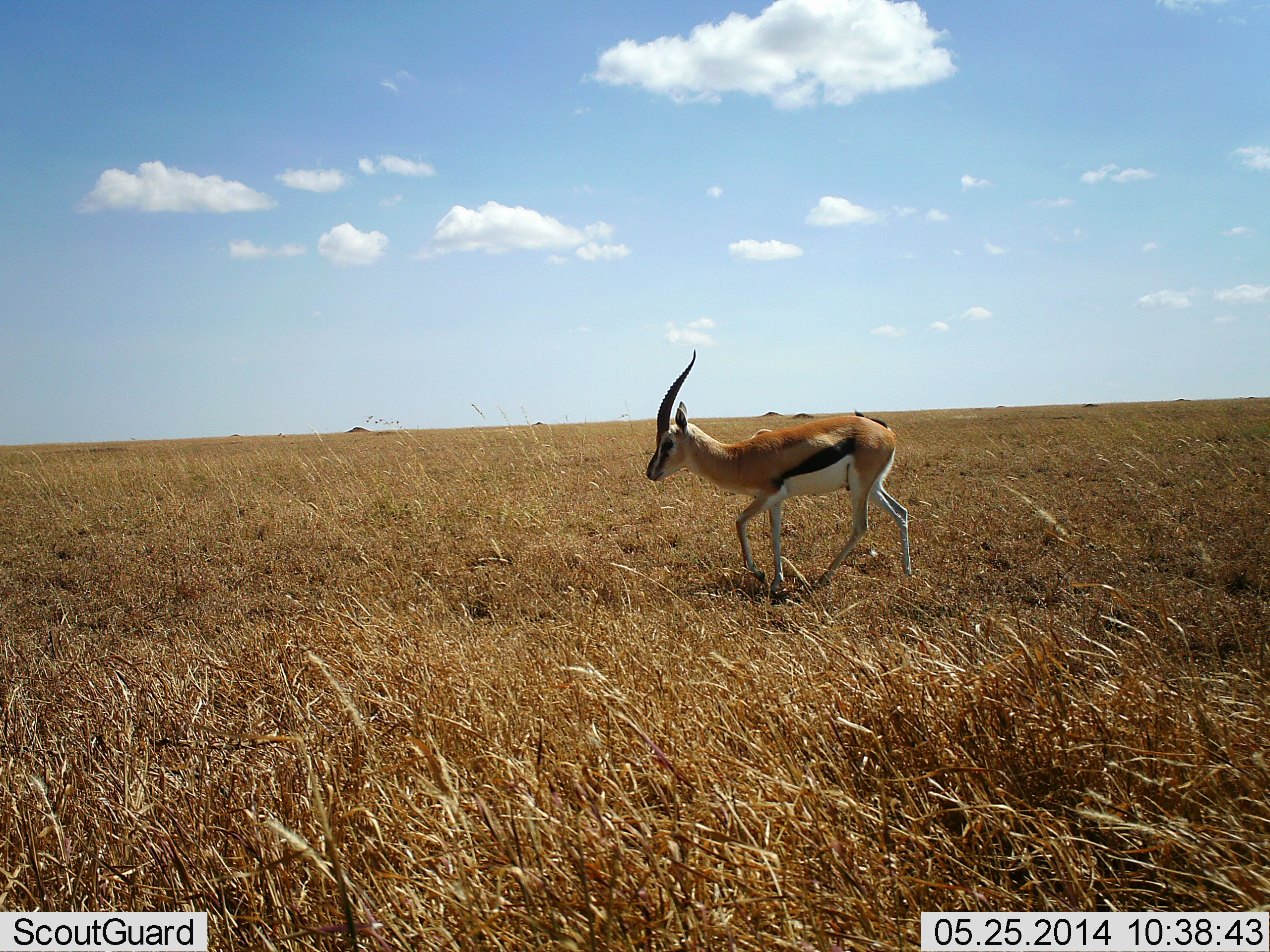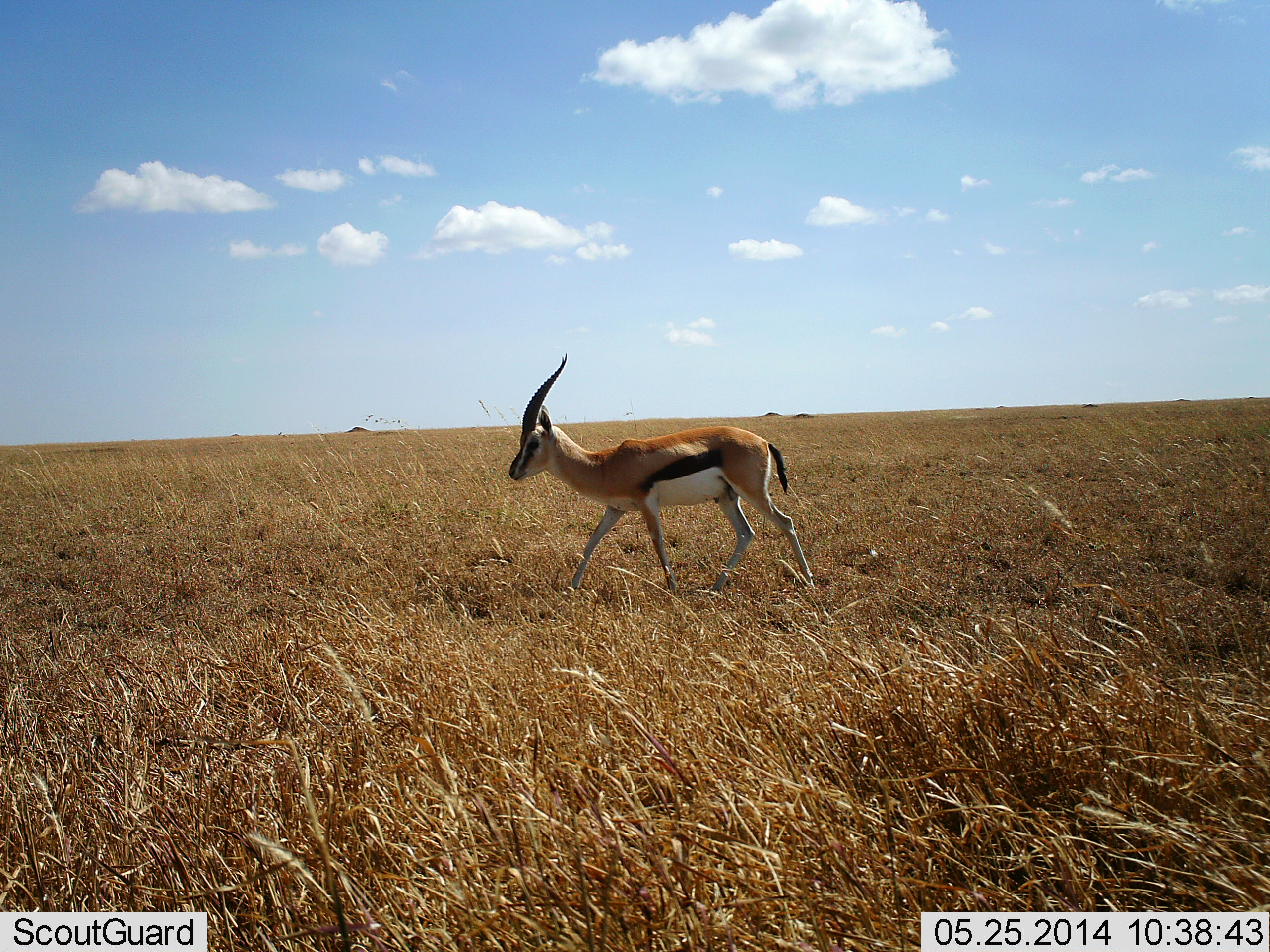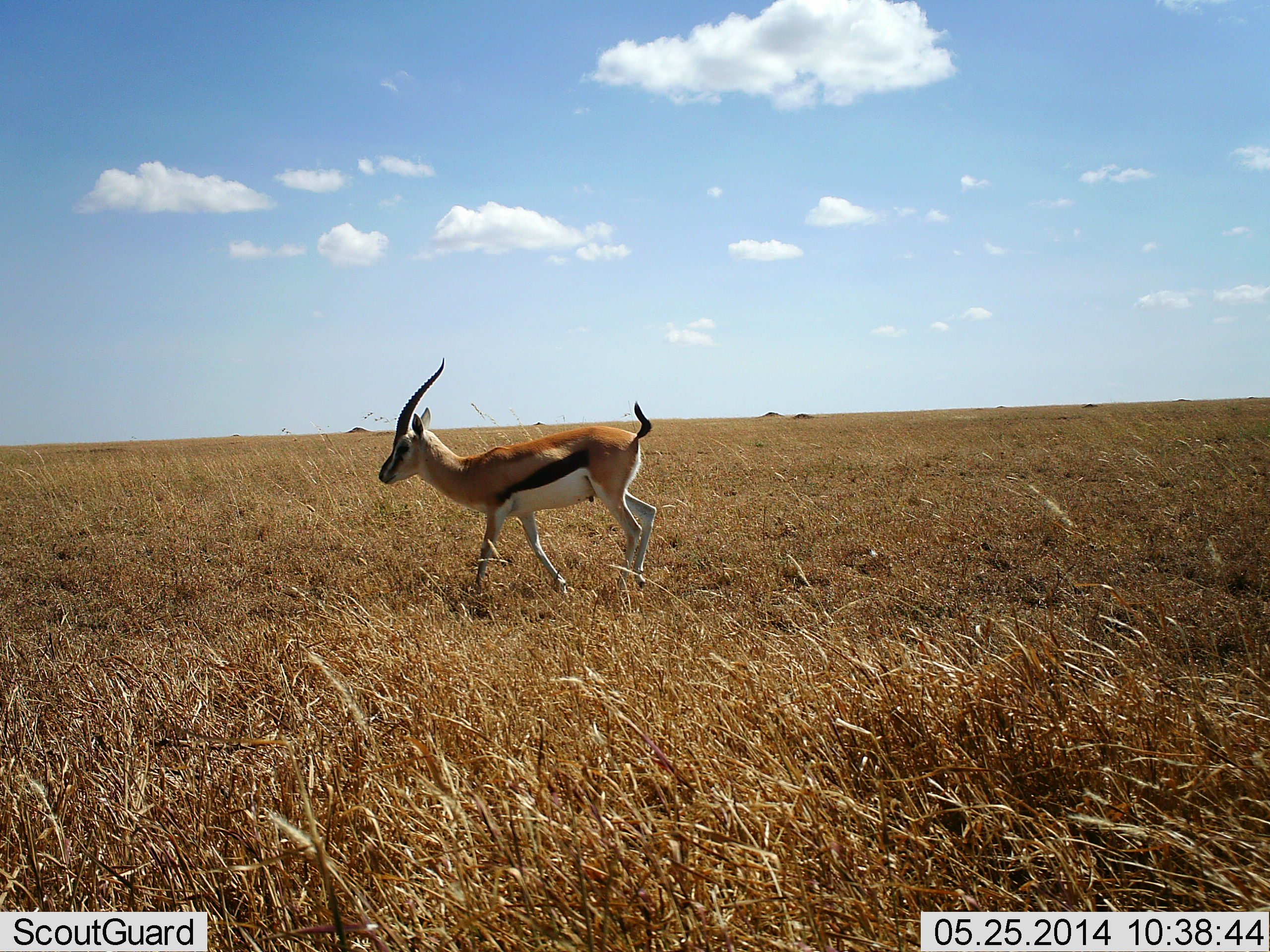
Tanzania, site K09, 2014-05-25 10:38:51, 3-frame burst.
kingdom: Animalia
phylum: Chordata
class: Mammalia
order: Artiodactyla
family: Bovidae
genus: Eudorcas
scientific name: Eudorcas thomsonii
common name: thomson's gazelle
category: gazellethomsons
Gazellethomsons (thomson's gazelle) (Eudorcas thomsonii), count 1. Behavior (volunteer vote fractions): standing 0%, resting 0%, moving 100%, interacting 0%. Young present (vote fraction): 0%. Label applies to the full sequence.